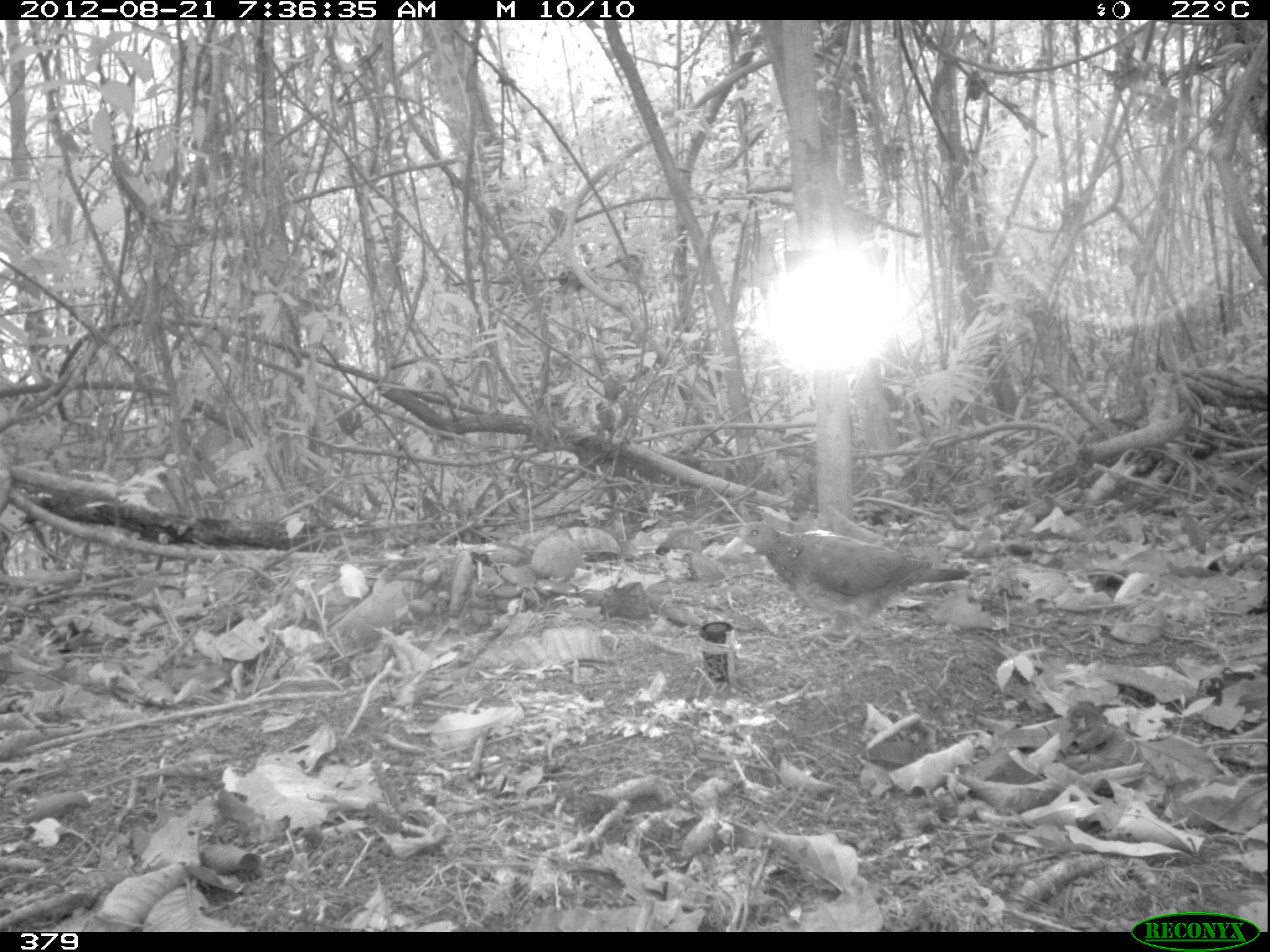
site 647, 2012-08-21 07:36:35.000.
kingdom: Animalia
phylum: Chordata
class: Aves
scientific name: Aves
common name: bird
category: unknown bird